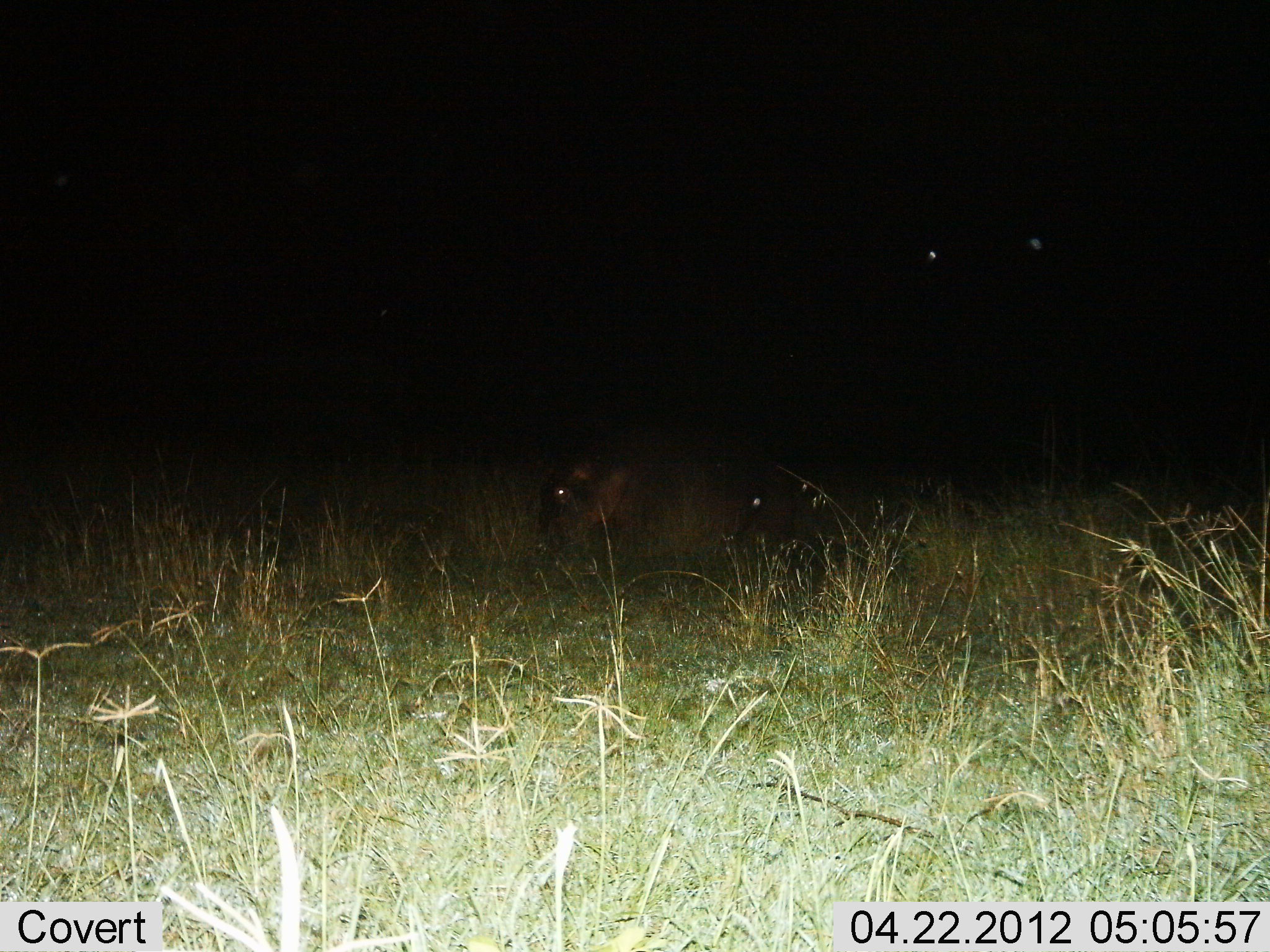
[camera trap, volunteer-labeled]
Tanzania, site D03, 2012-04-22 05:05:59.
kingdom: Animalia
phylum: Chordata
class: Mammalia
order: Artiodactyla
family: Hippopotamidae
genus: Hippopotamus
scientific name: Hippopotamus amphibius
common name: hippopotamus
Hippopotamus (Hippopotamus amphibius), count 1. Behavior (volunteer vote fractions): standing 35%, resting 6%, moving 41%, interacting 0%. Young present (vote fraction): 6%. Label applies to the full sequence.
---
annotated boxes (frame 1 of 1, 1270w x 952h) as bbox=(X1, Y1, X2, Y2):
animal: bbox=(543, 456, 754, 571); bbox=(760, 464, 893, 575)